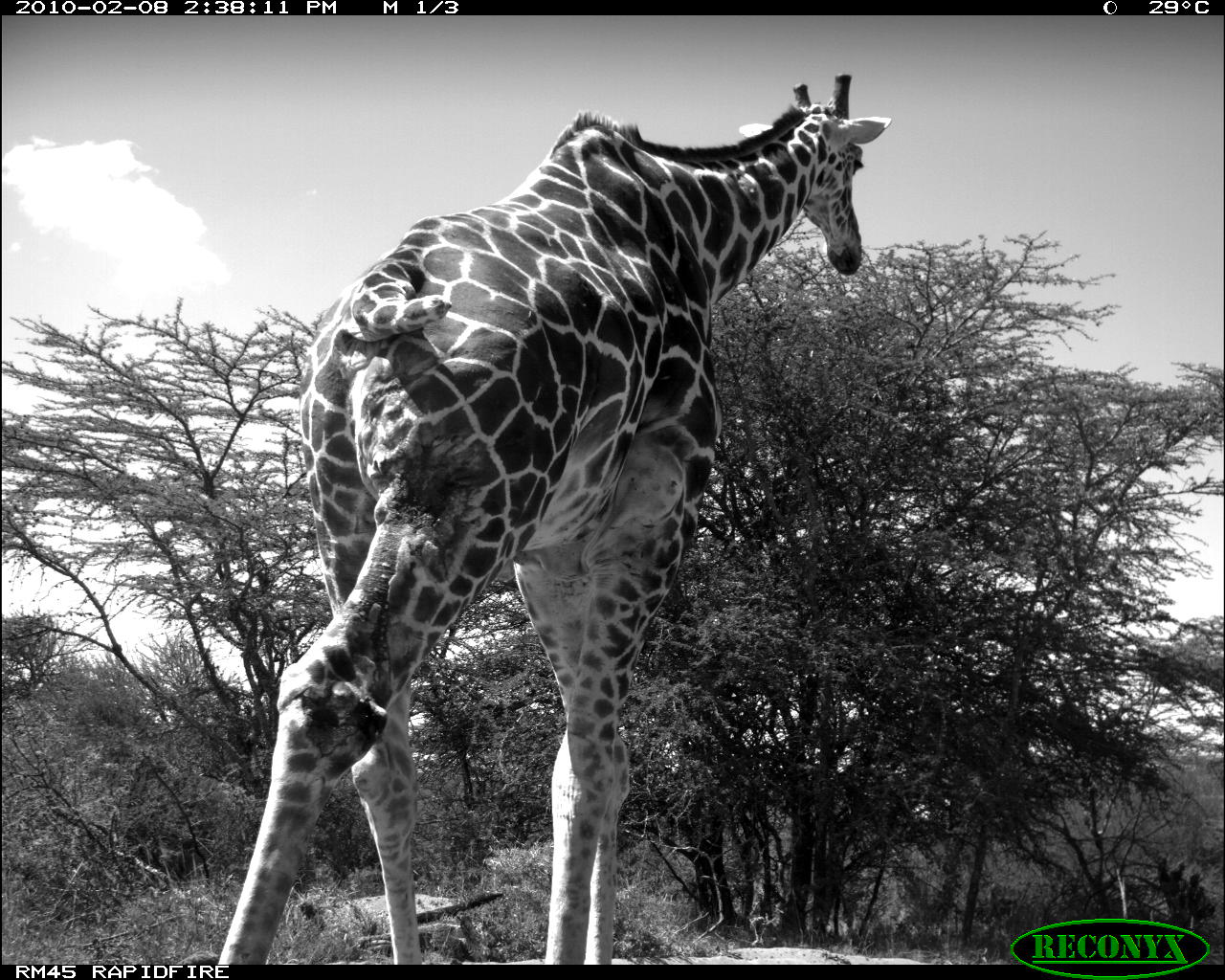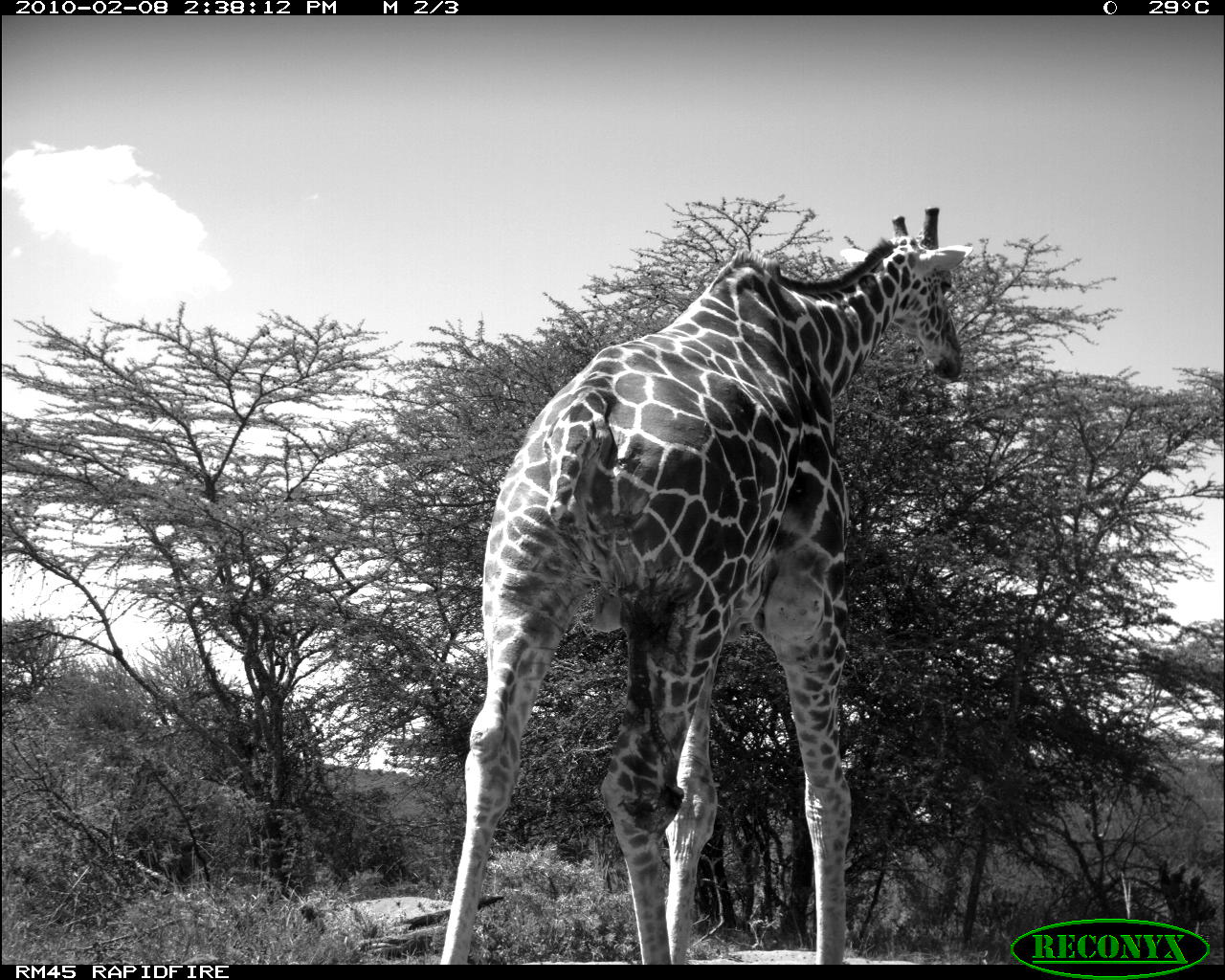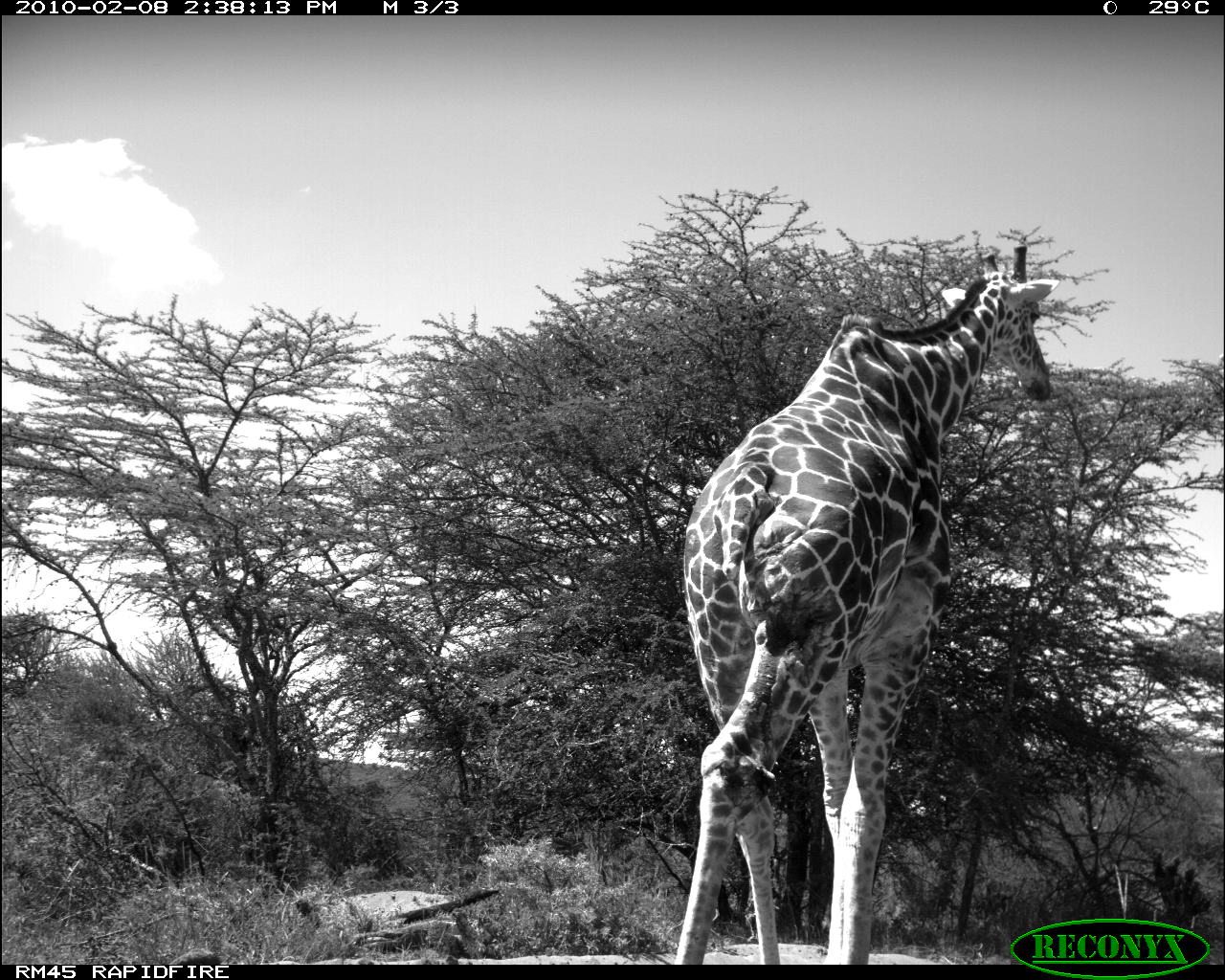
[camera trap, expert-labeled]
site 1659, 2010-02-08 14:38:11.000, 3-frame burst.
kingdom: Animalia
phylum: Chordata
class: Mammalia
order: Artiodactyla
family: Giraffidae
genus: Giraffa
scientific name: Giraffa camelopardalis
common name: giraffe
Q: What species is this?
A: Giraffa camelopardalis (giraffe).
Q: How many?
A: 1.